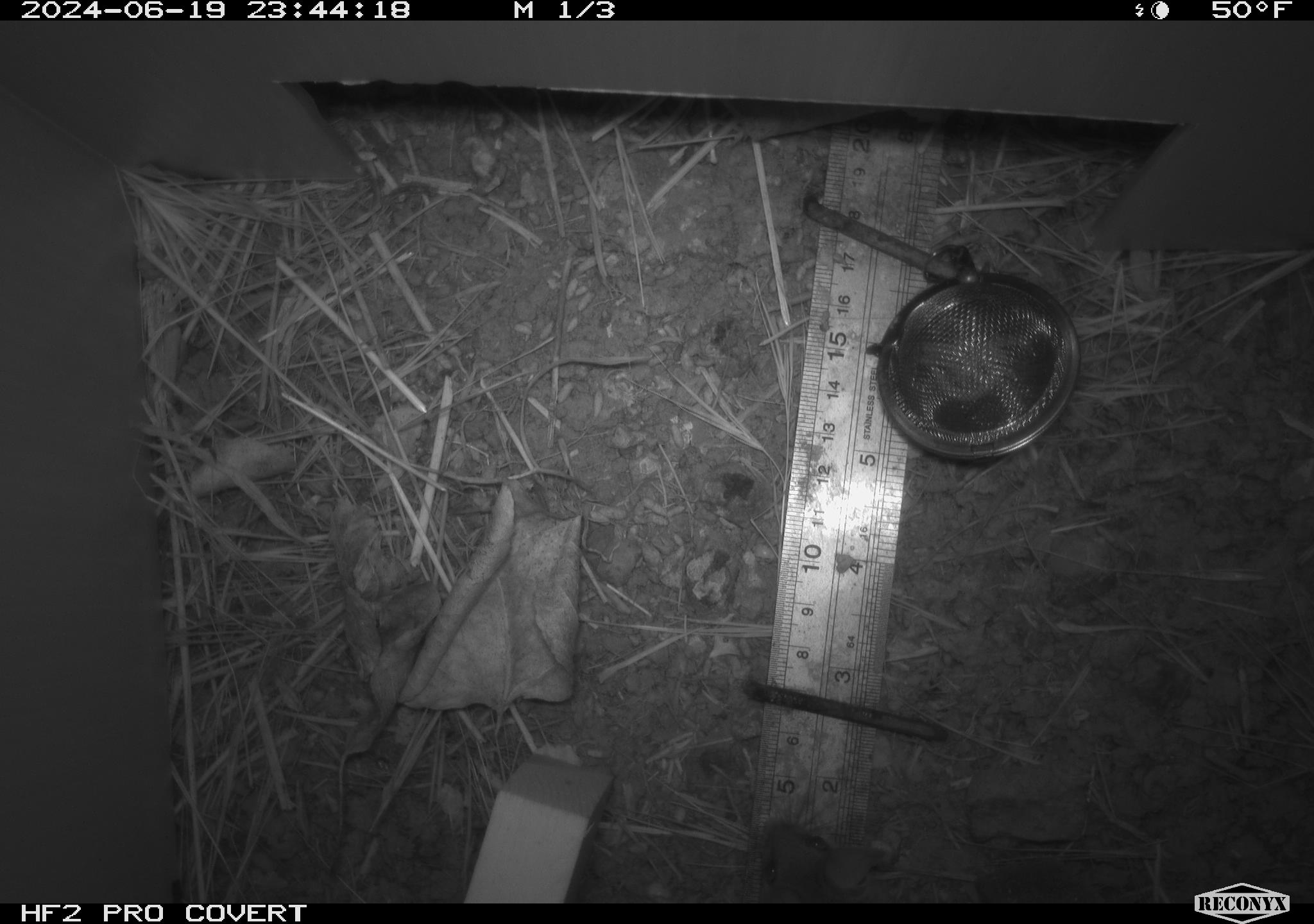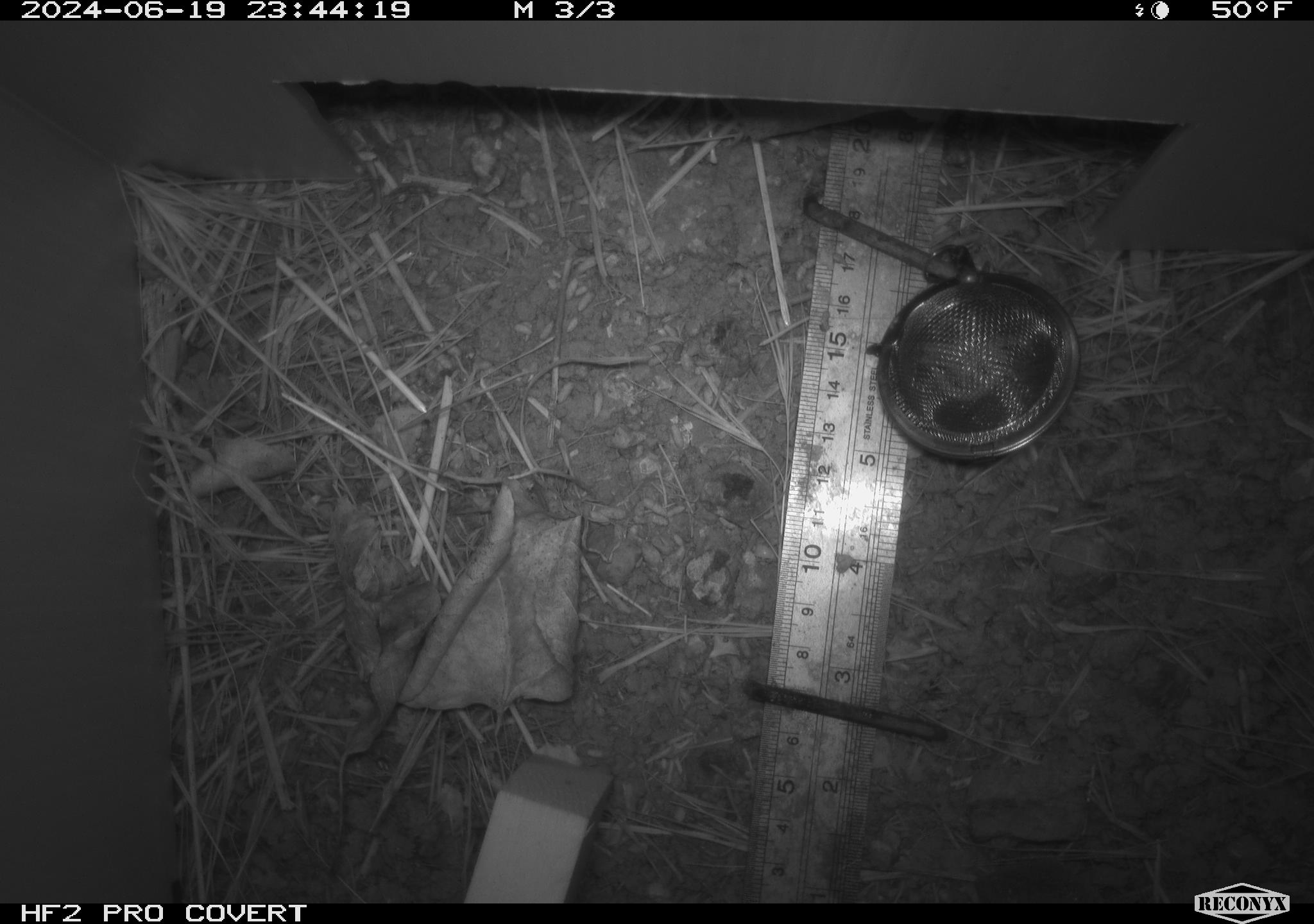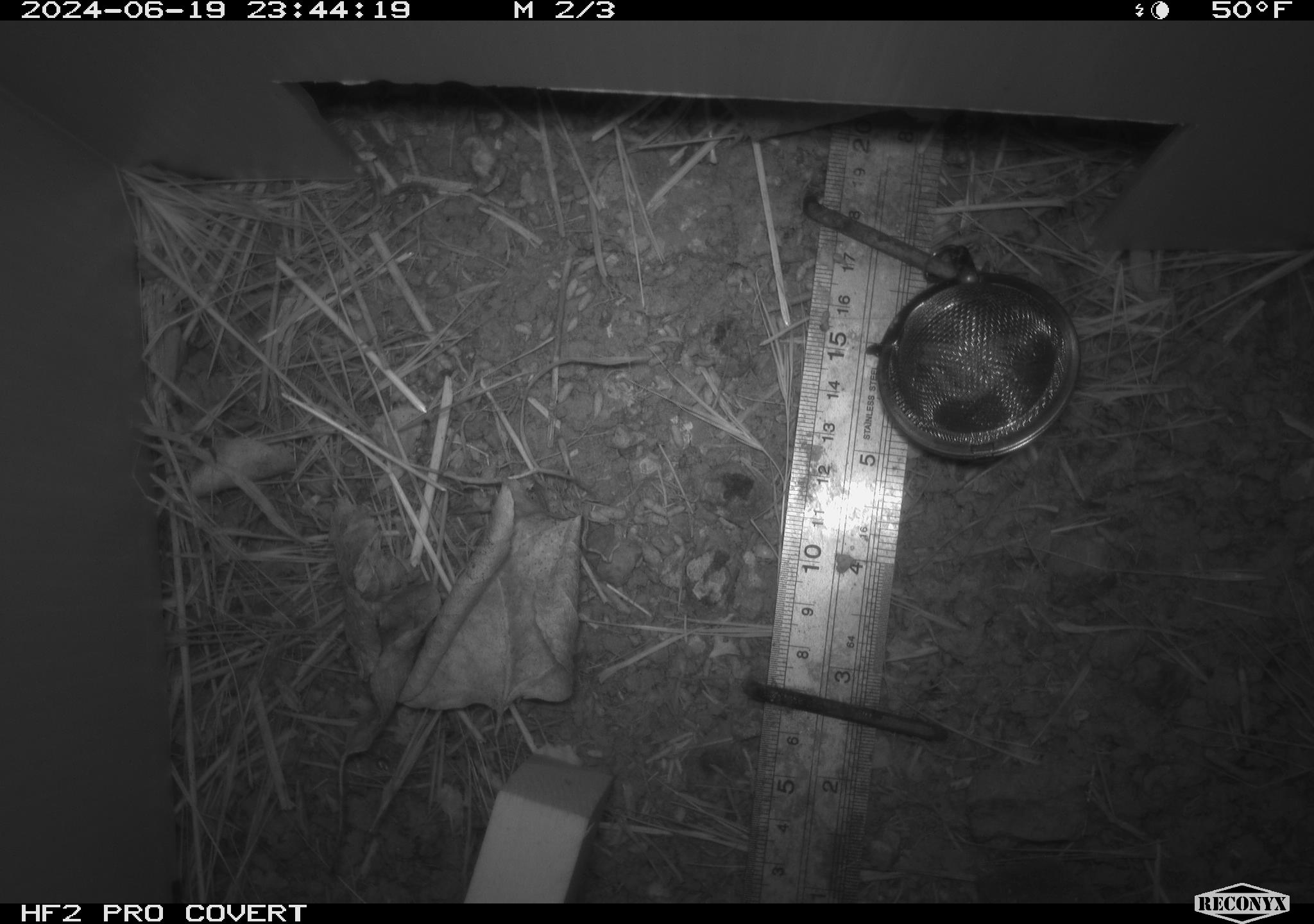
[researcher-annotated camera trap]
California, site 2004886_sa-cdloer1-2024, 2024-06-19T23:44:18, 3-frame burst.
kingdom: Animalia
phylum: Chordata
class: Mammalia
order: Rodentia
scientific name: Rodentia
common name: mouse species